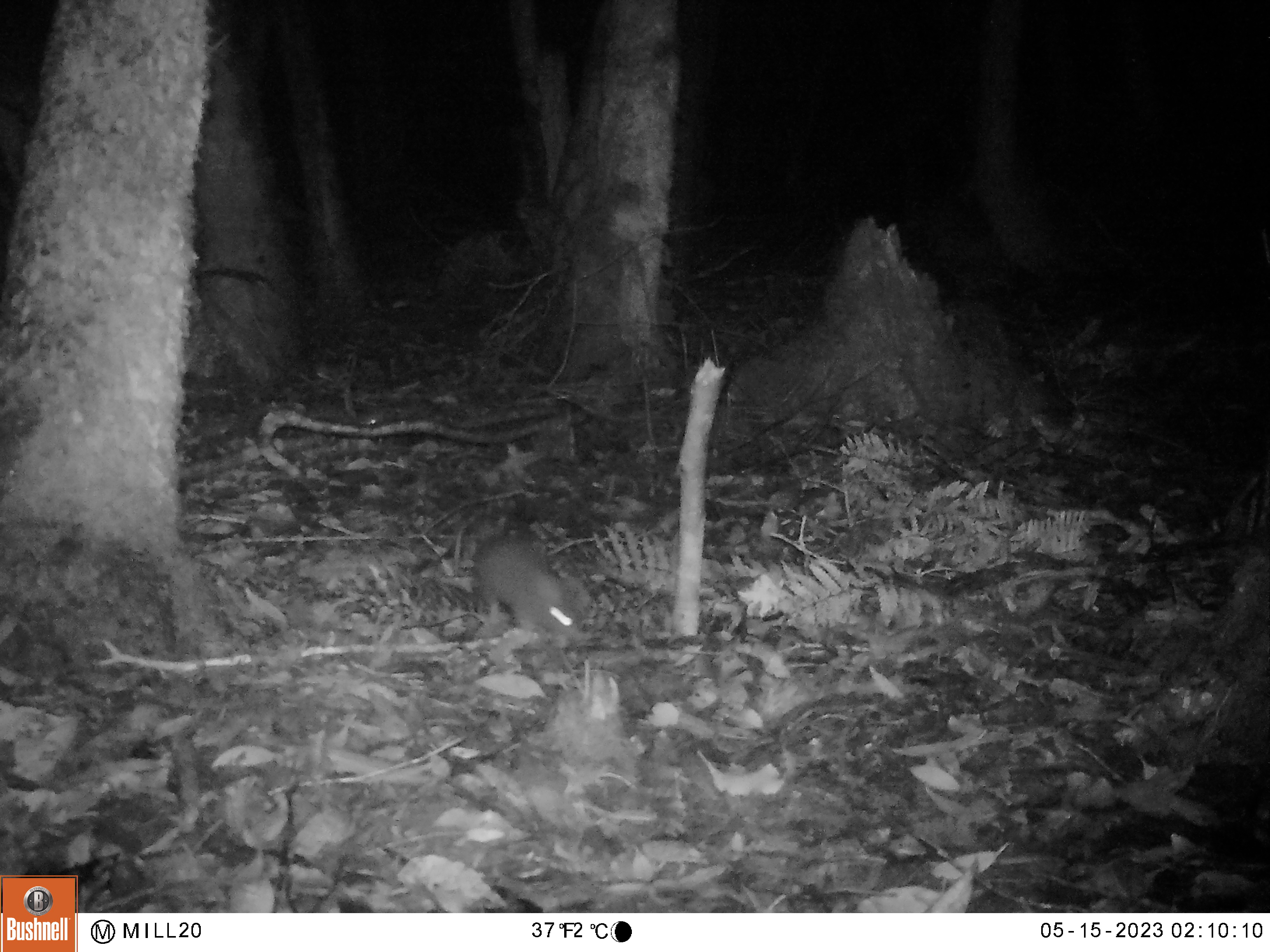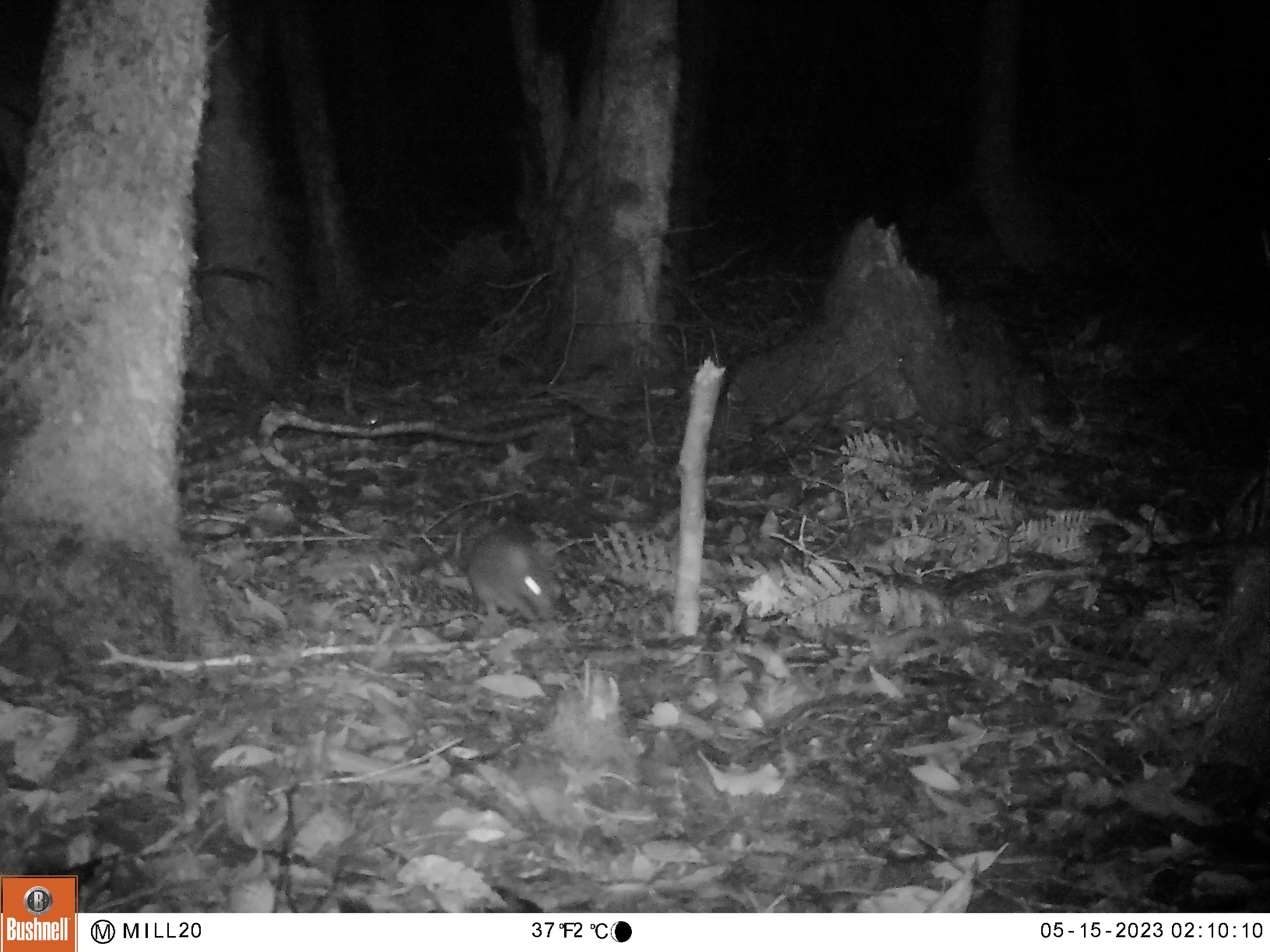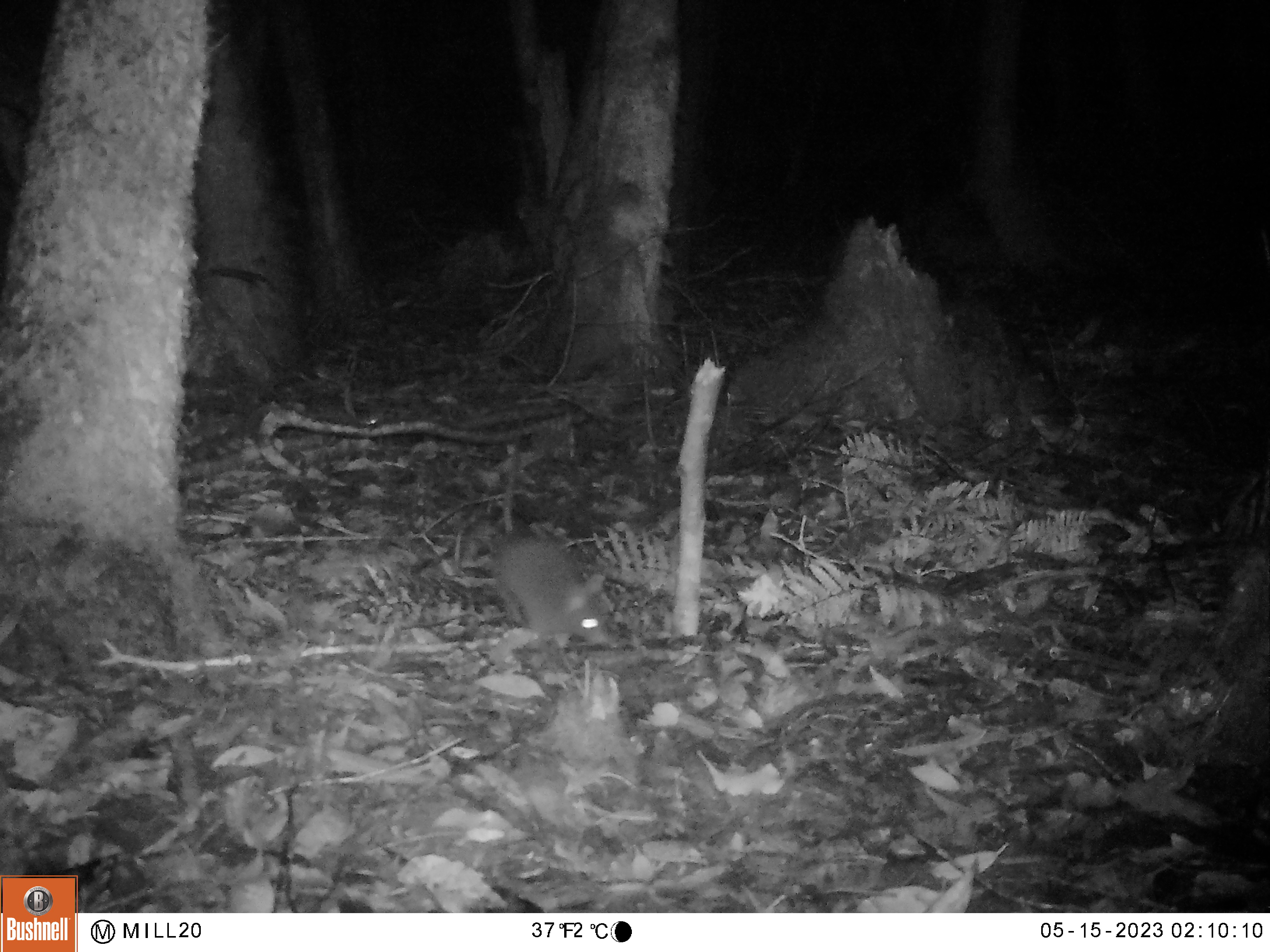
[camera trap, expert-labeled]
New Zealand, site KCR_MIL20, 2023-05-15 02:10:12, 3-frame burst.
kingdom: Animalia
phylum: Chordata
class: Mammalia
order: Rodentia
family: Muridae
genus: Rattus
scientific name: Rattus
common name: rat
Rat (Rattus).